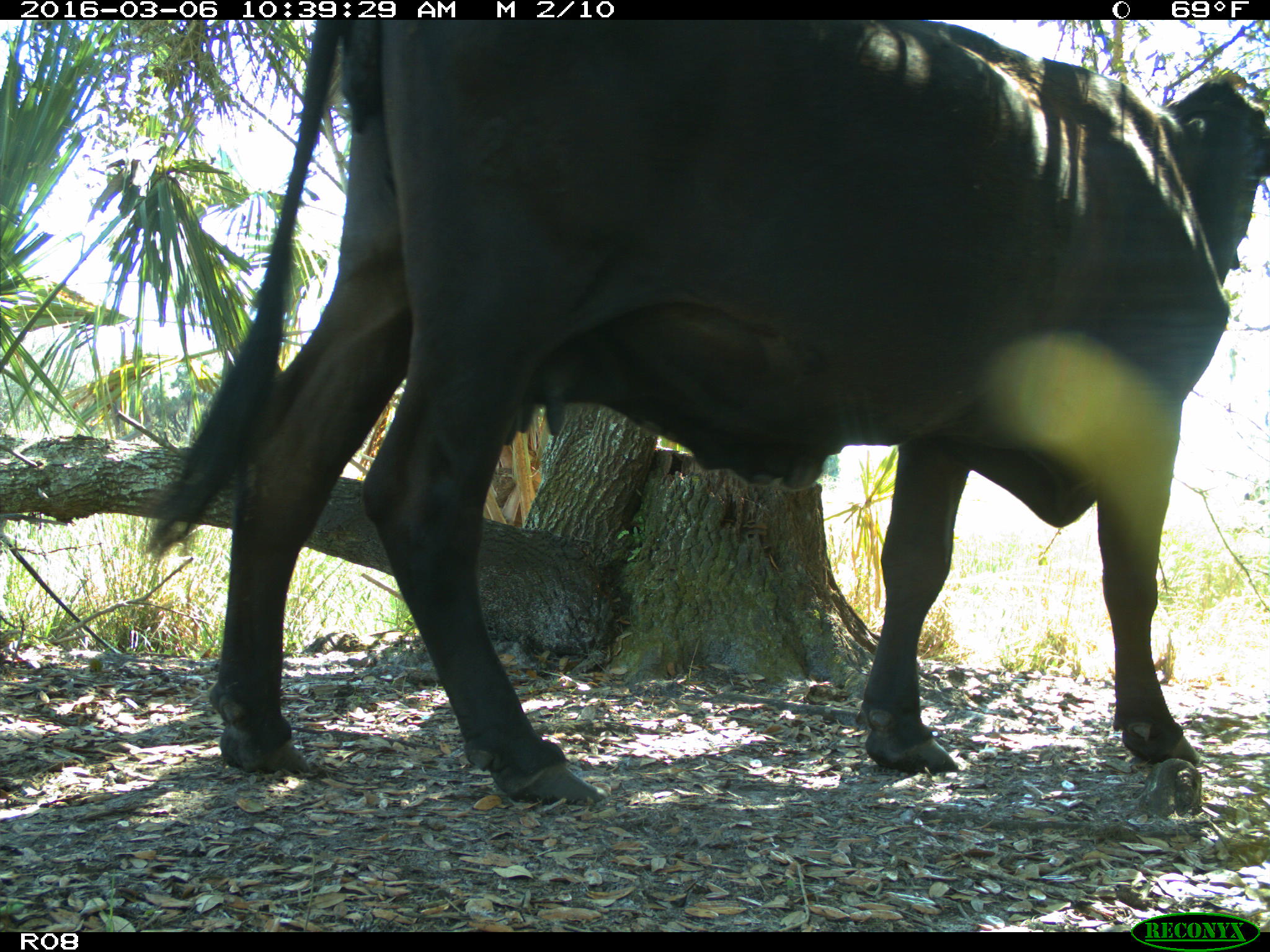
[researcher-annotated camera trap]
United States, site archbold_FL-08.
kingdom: Animalia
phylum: Chordata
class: Mammalia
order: Artiodactyla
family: Bovidae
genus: Bos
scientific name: Bos taurus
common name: domestic cow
Bos taurus (domestic cow).